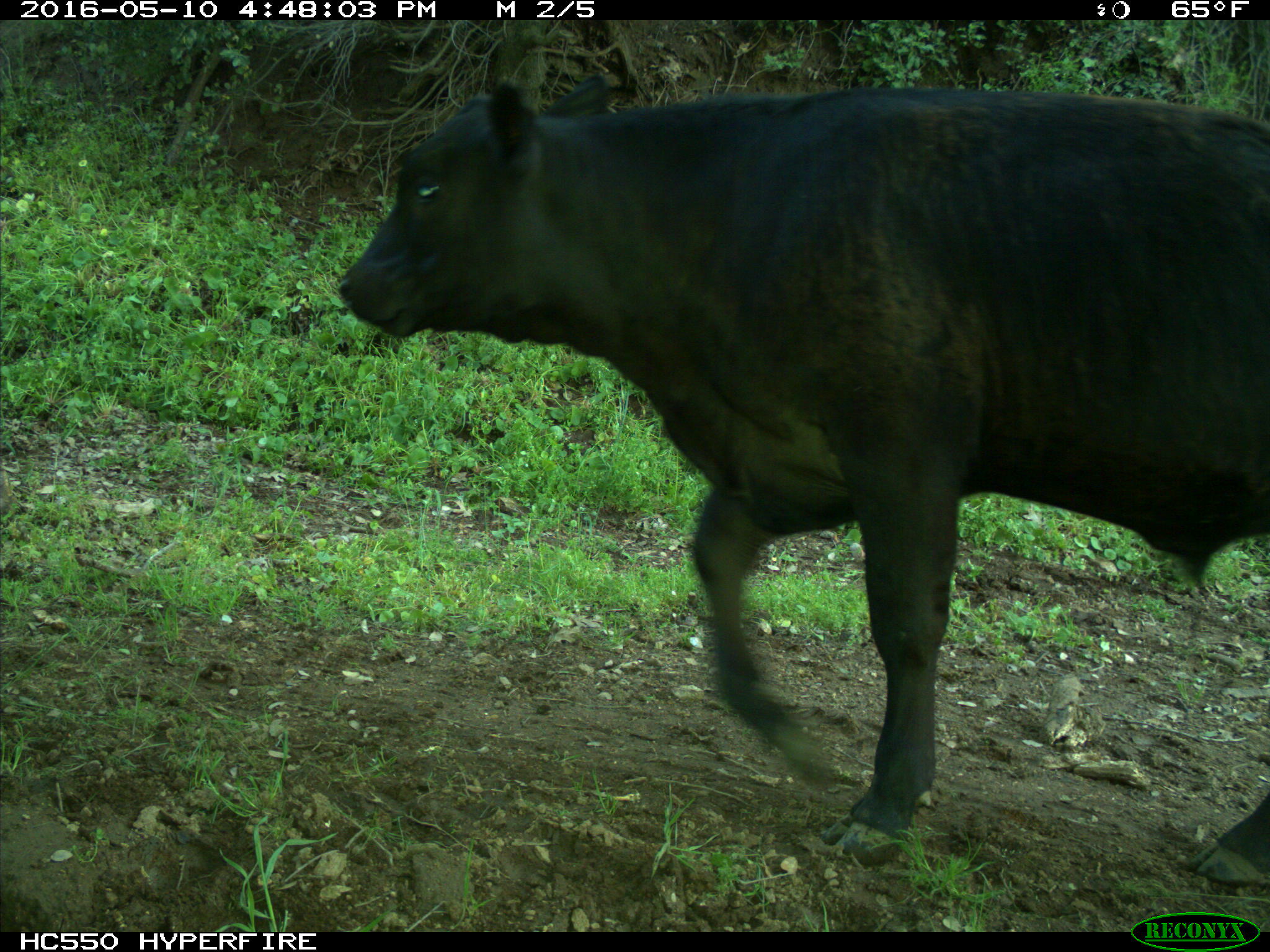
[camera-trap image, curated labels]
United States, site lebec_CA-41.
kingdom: Animalia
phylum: Chordata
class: Mammalia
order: Artiodactyla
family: Bovidae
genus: Bos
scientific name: Bos taurus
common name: domestic cow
Bos taurus (domestic cow).